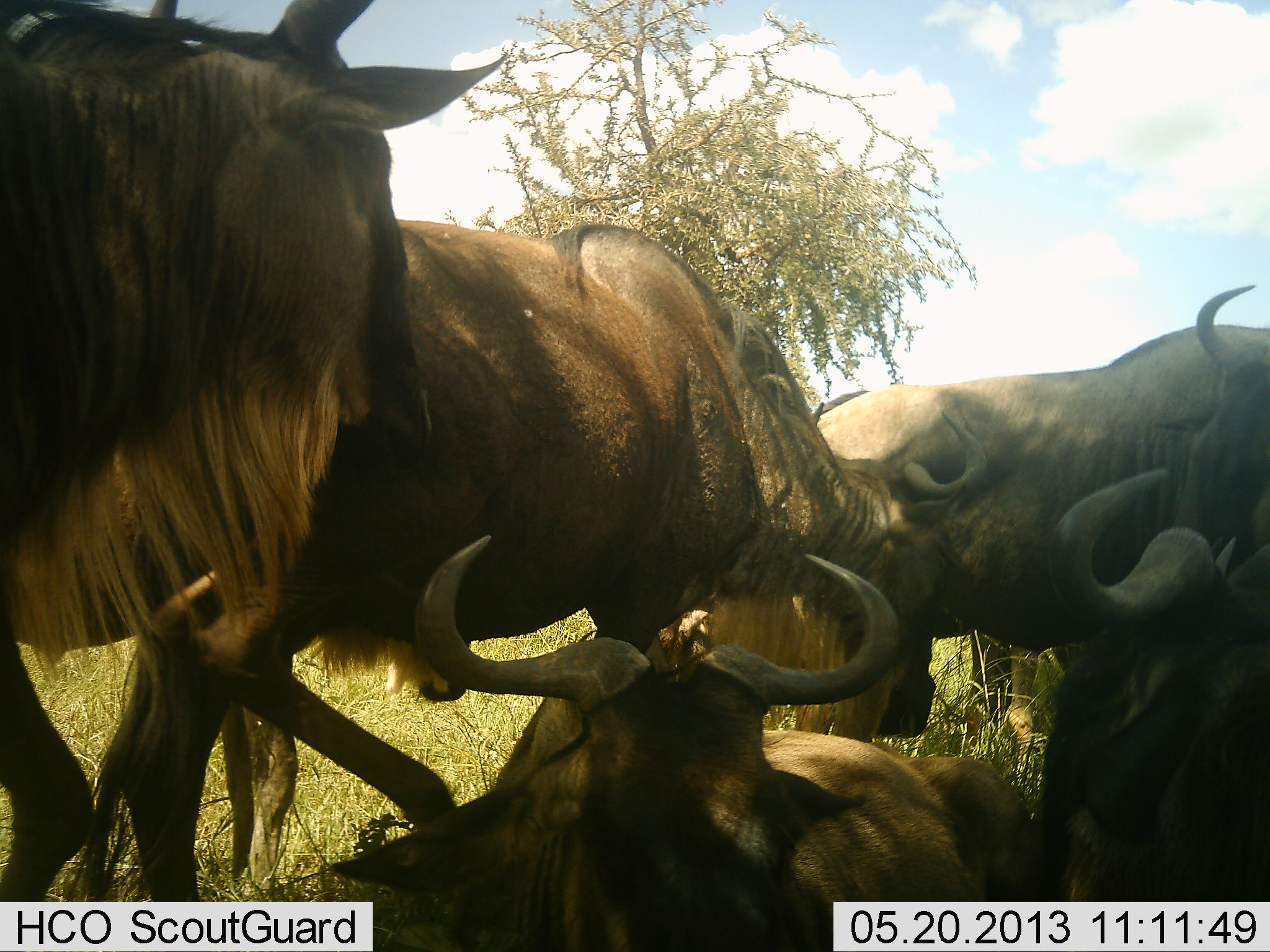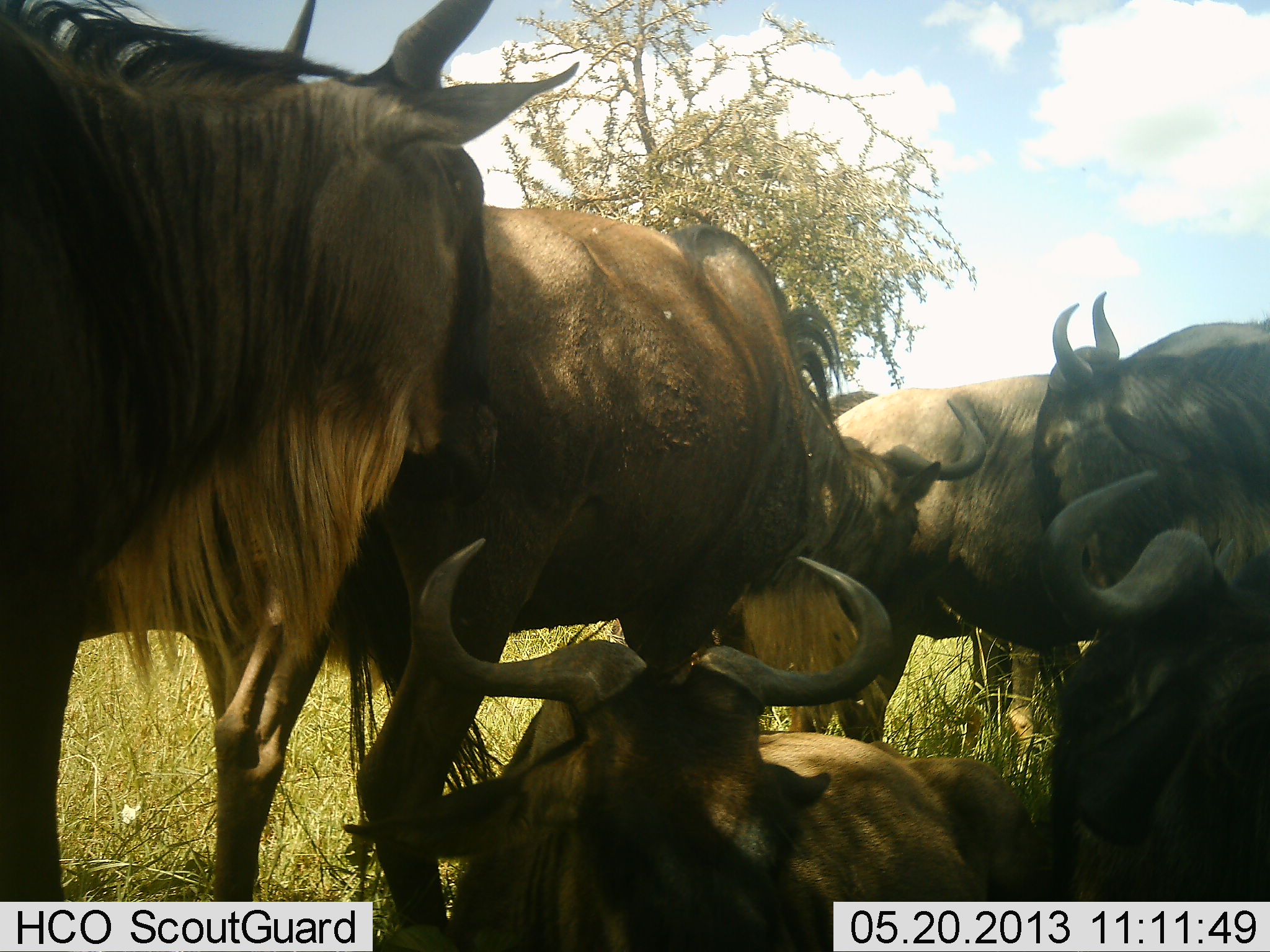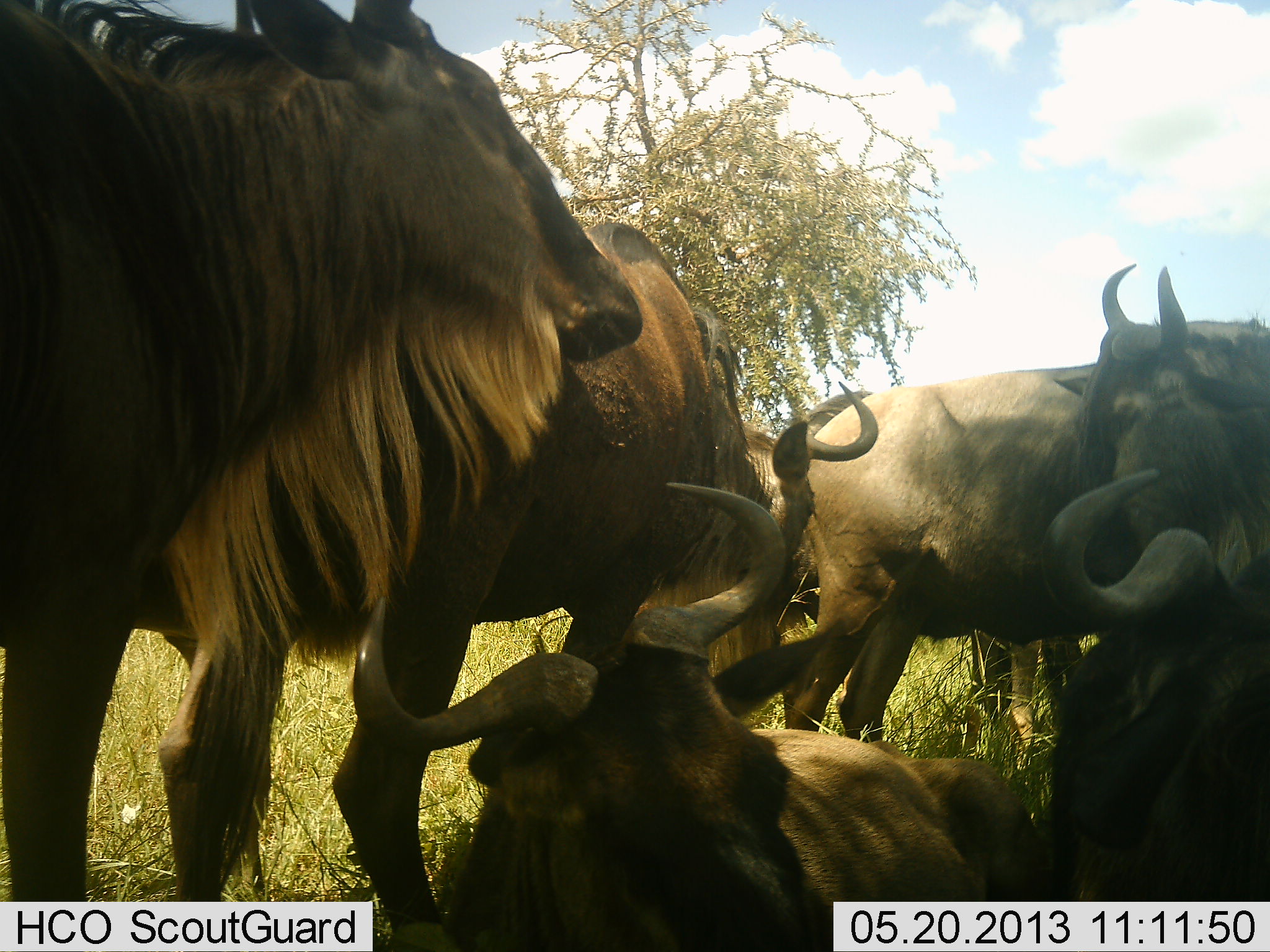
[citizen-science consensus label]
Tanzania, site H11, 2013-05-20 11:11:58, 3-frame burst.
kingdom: Animalia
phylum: Chordata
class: Mammalia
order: Artiodactyla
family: Bovidae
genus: Connochaetes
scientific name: Connochaetes taurinus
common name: blue wildebeest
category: wildebeest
Wildebeest (blue wildebeest) (Connochaetes taurinus), count 6. Behavior (volunteer vote fractions): standing 73%, resting 87%, moving 33%, interacting 47%. Young present (vote fraction): 0%. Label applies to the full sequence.